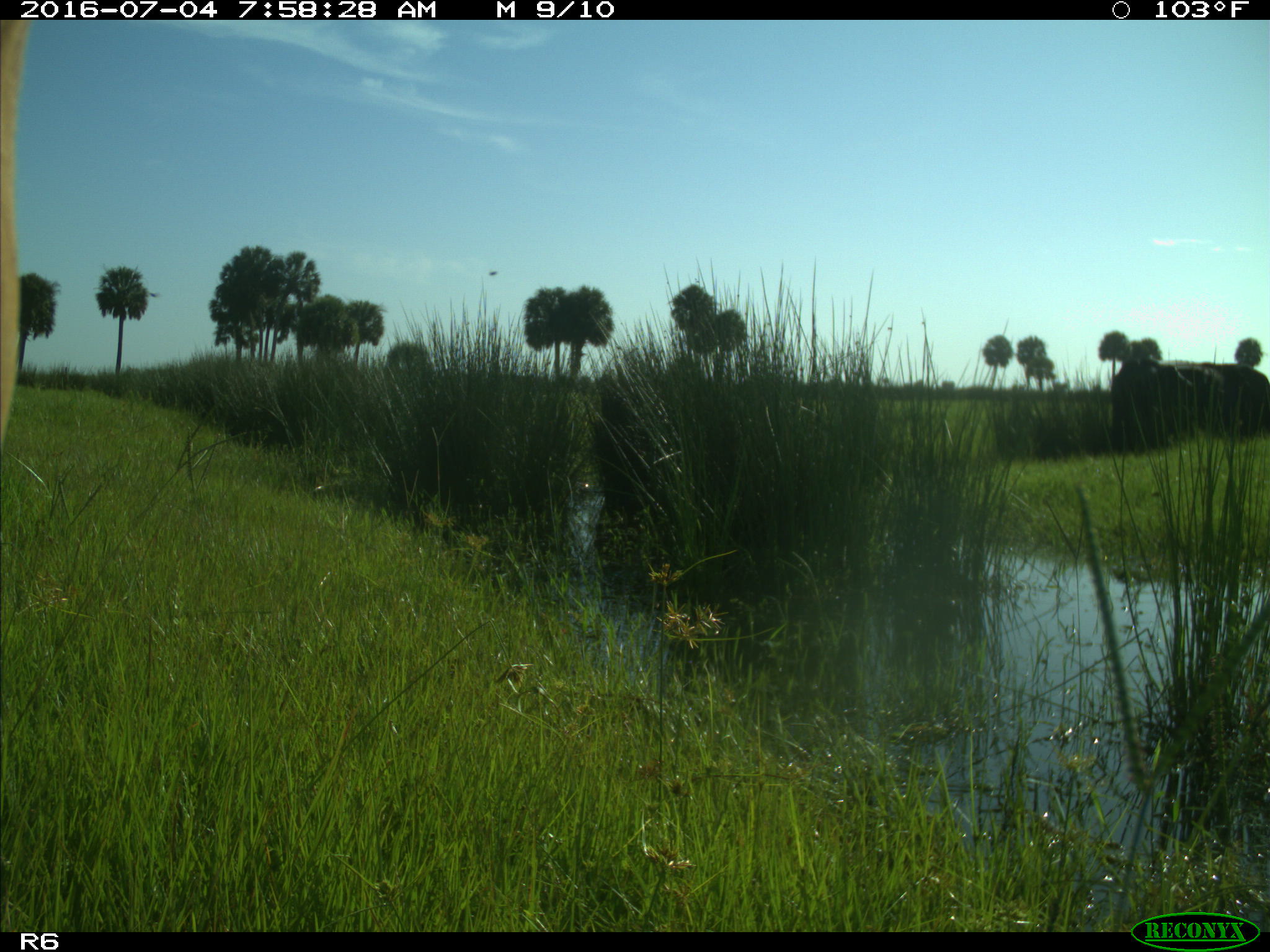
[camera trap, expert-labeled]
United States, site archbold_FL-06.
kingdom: Animalia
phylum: Chordata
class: Mammalia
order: Artiodactyla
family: Bovidae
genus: Bos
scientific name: Bos taurus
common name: domestic cow